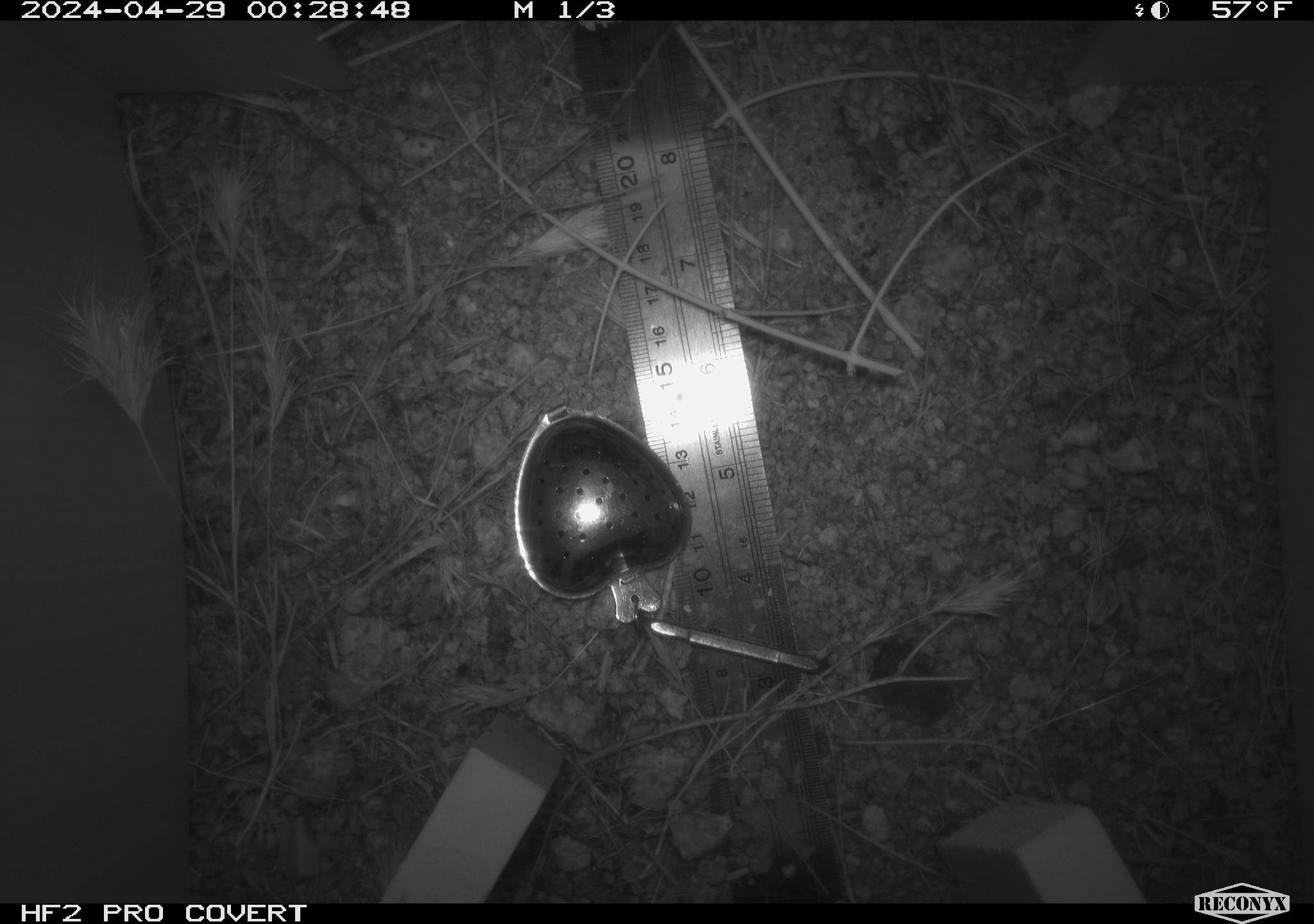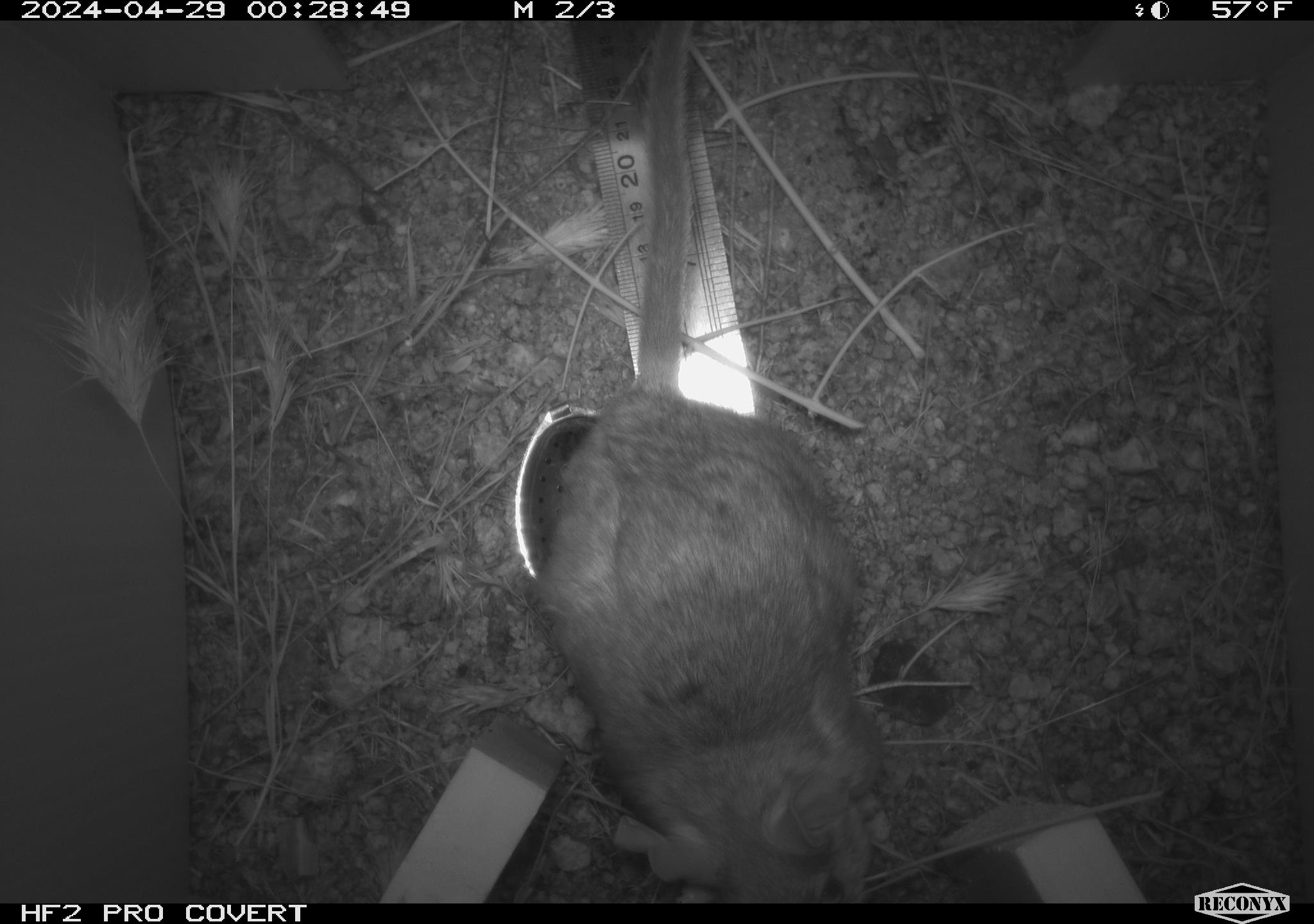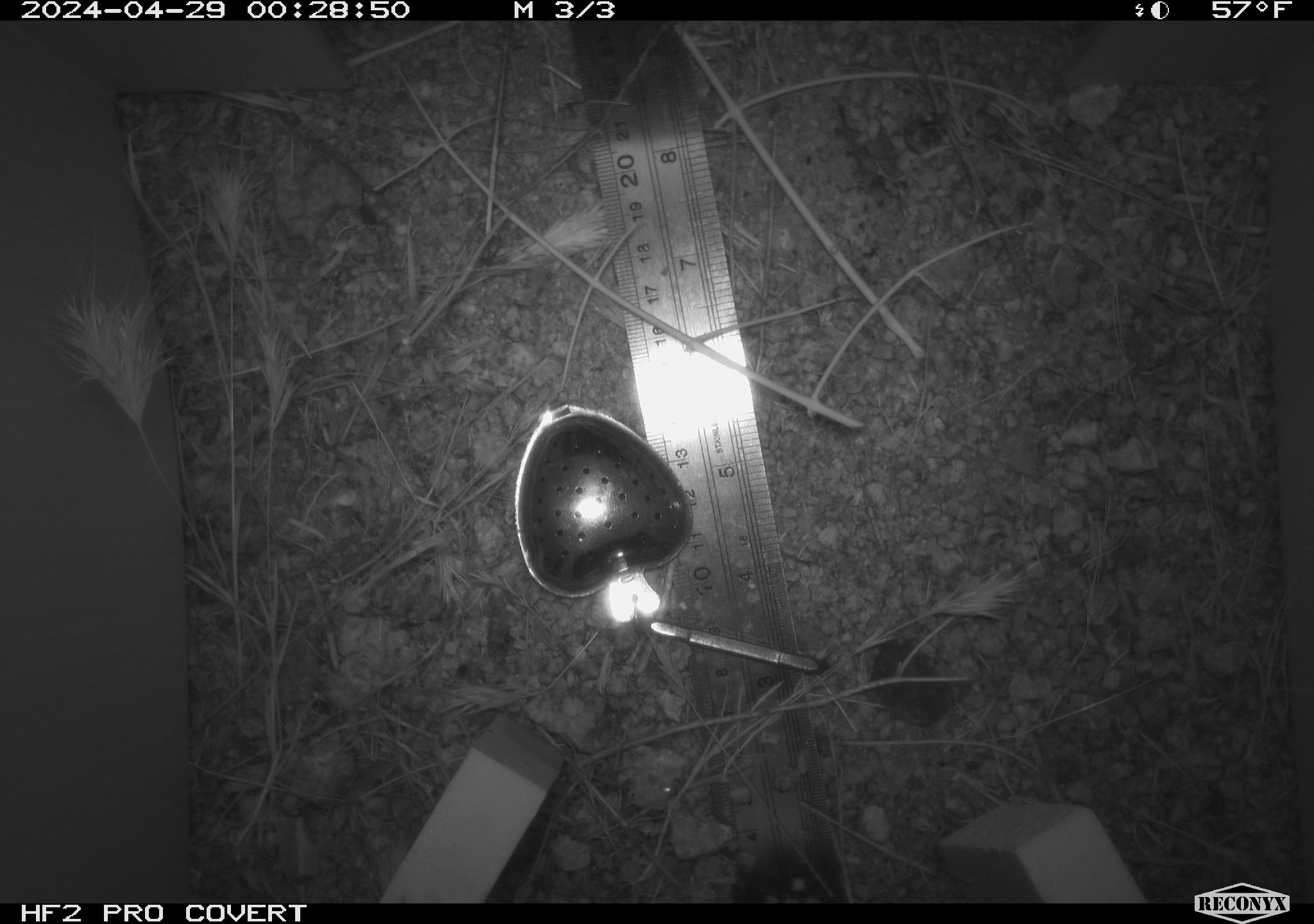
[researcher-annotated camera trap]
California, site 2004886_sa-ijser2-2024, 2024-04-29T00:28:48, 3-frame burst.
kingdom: Animalia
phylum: Chordata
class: Mammalia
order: Rodentia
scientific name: Rodentia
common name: woodrat or rat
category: woodrat or rat species